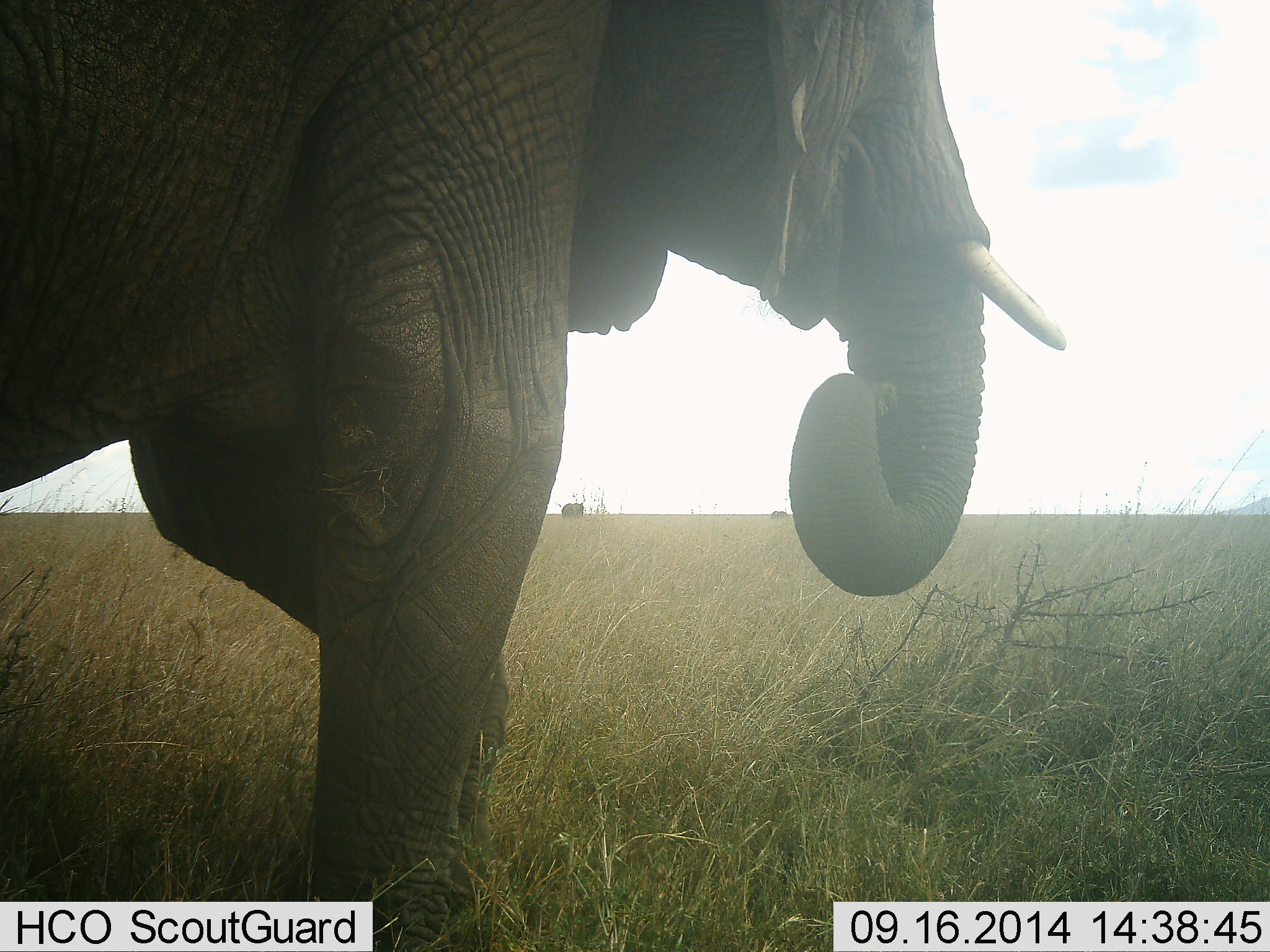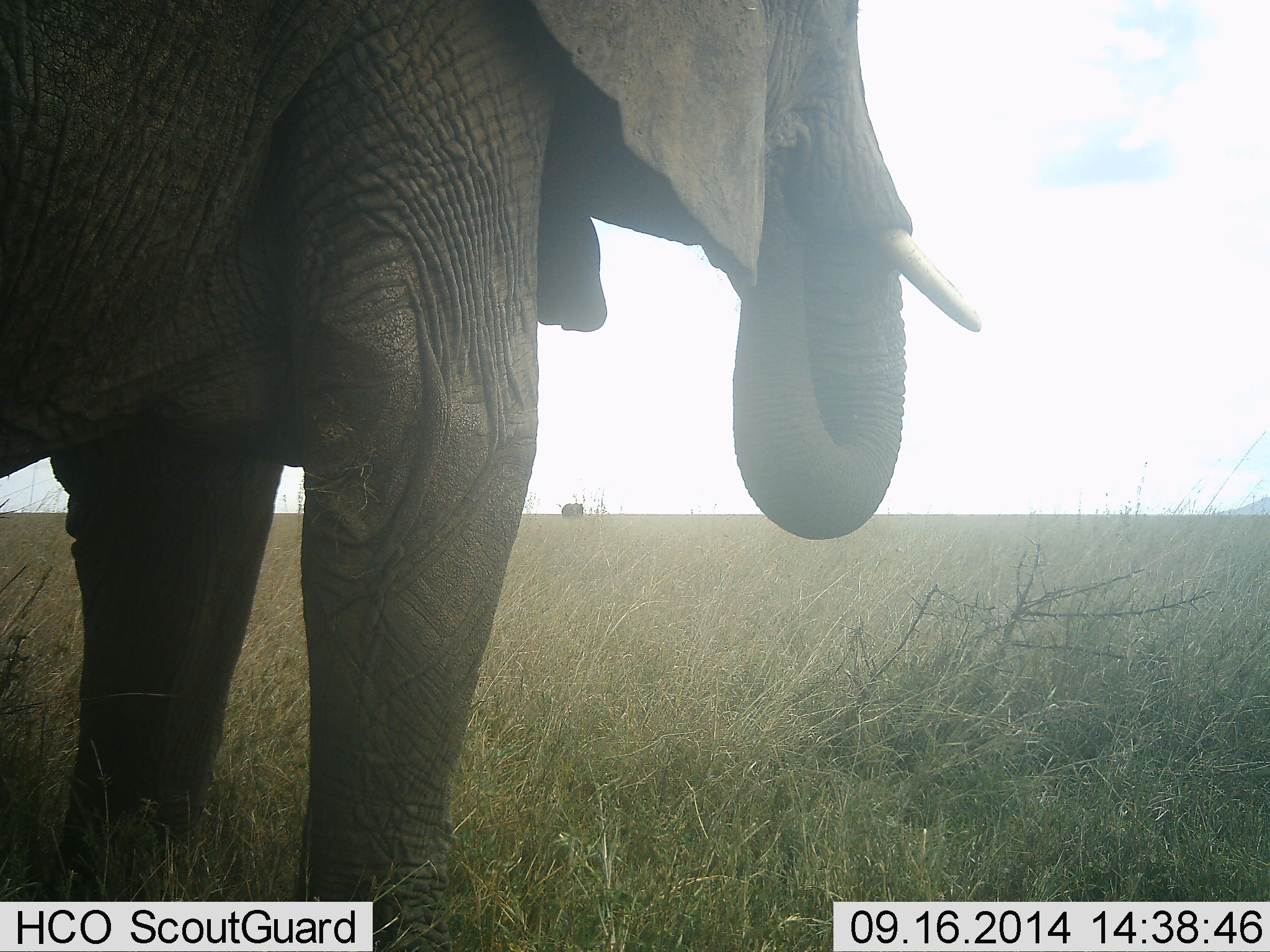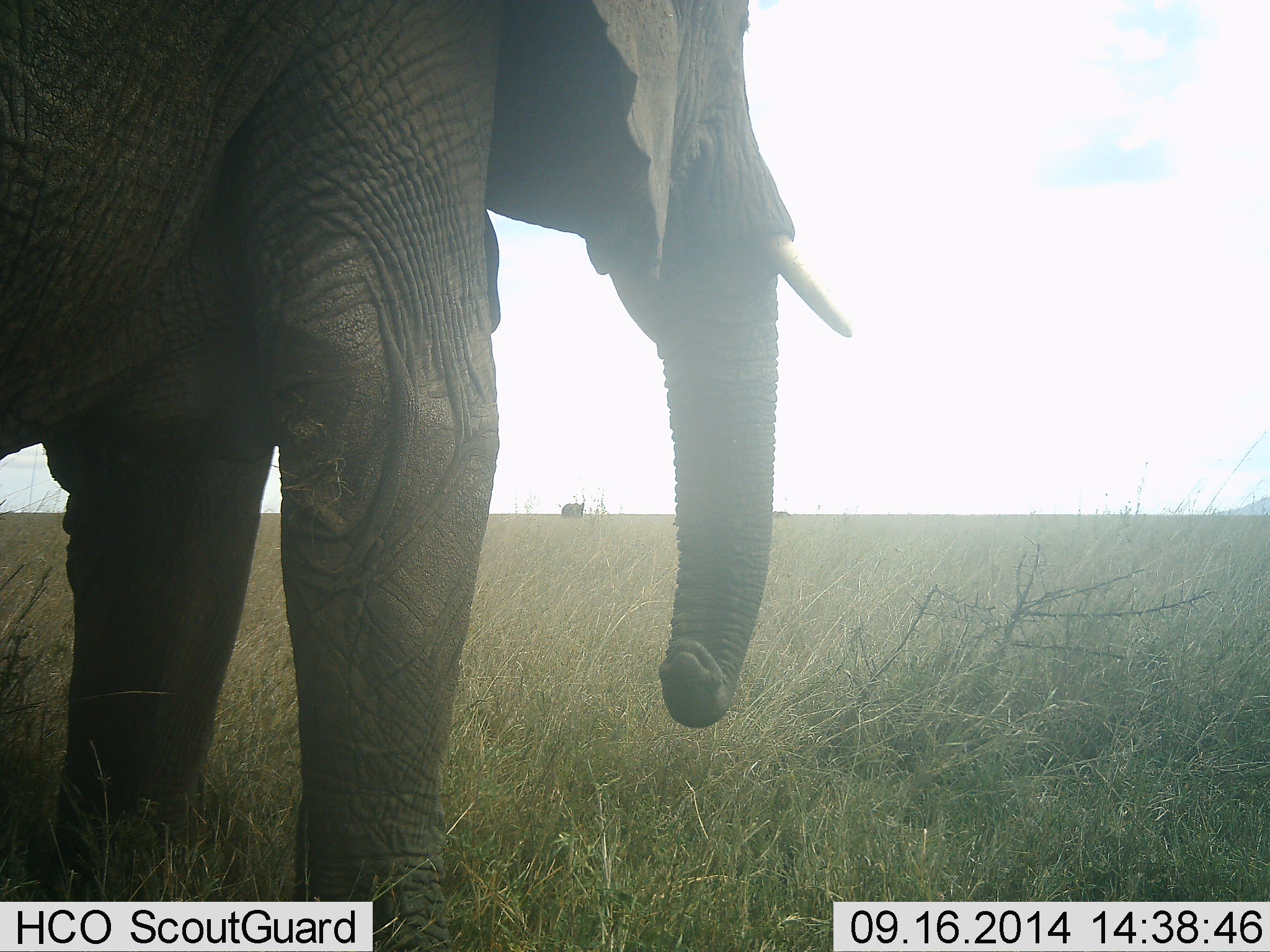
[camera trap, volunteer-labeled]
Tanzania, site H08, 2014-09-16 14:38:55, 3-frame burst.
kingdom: Animalia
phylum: Chordata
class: Mammalia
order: Proboscidea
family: Elephantidae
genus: Loxodonta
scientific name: Loxodonta africana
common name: african bush elephant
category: elephant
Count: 1.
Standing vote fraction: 70%.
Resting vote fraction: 0%.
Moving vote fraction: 40%.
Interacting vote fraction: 0%.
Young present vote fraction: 0%.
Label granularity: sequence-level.